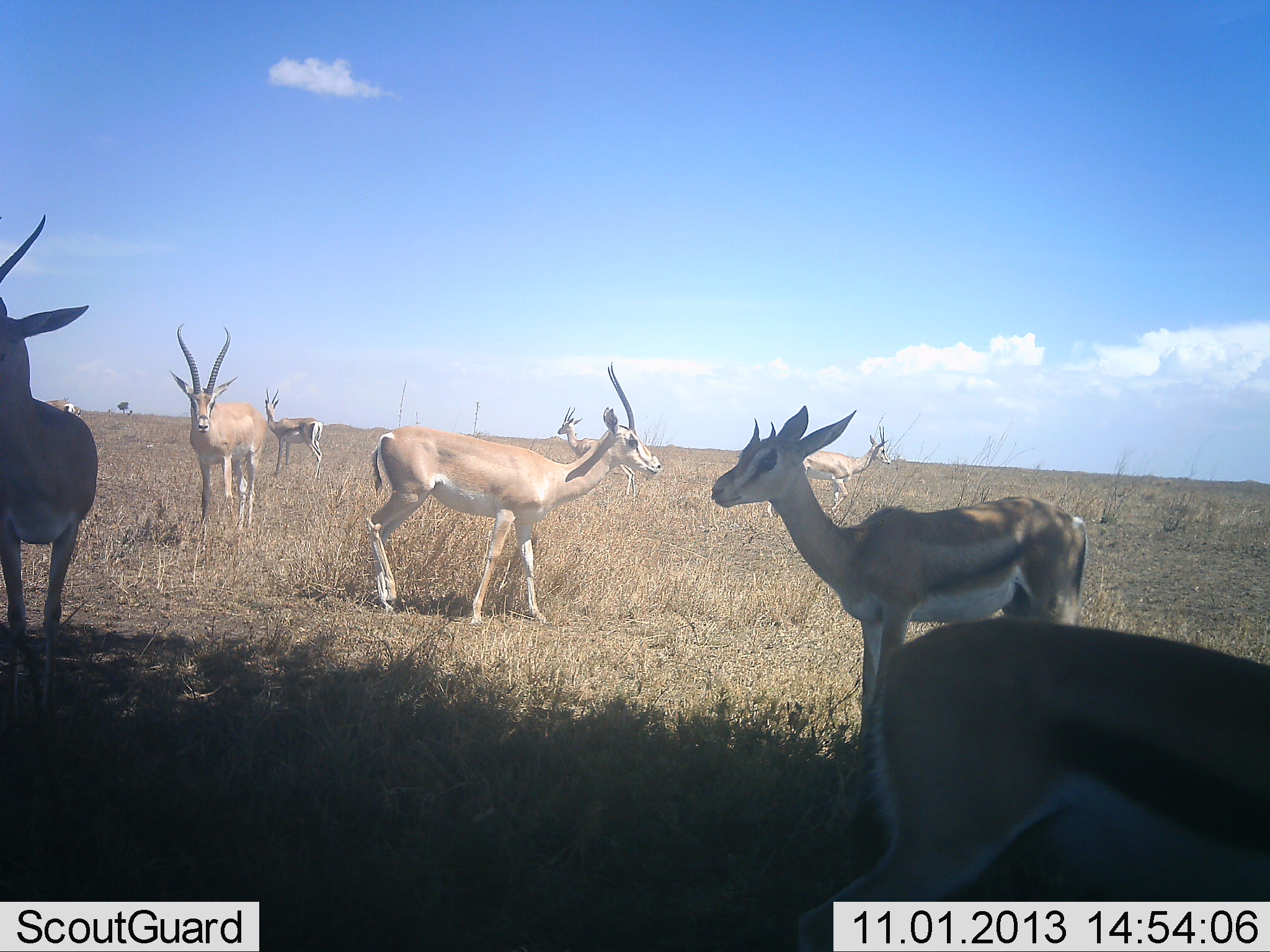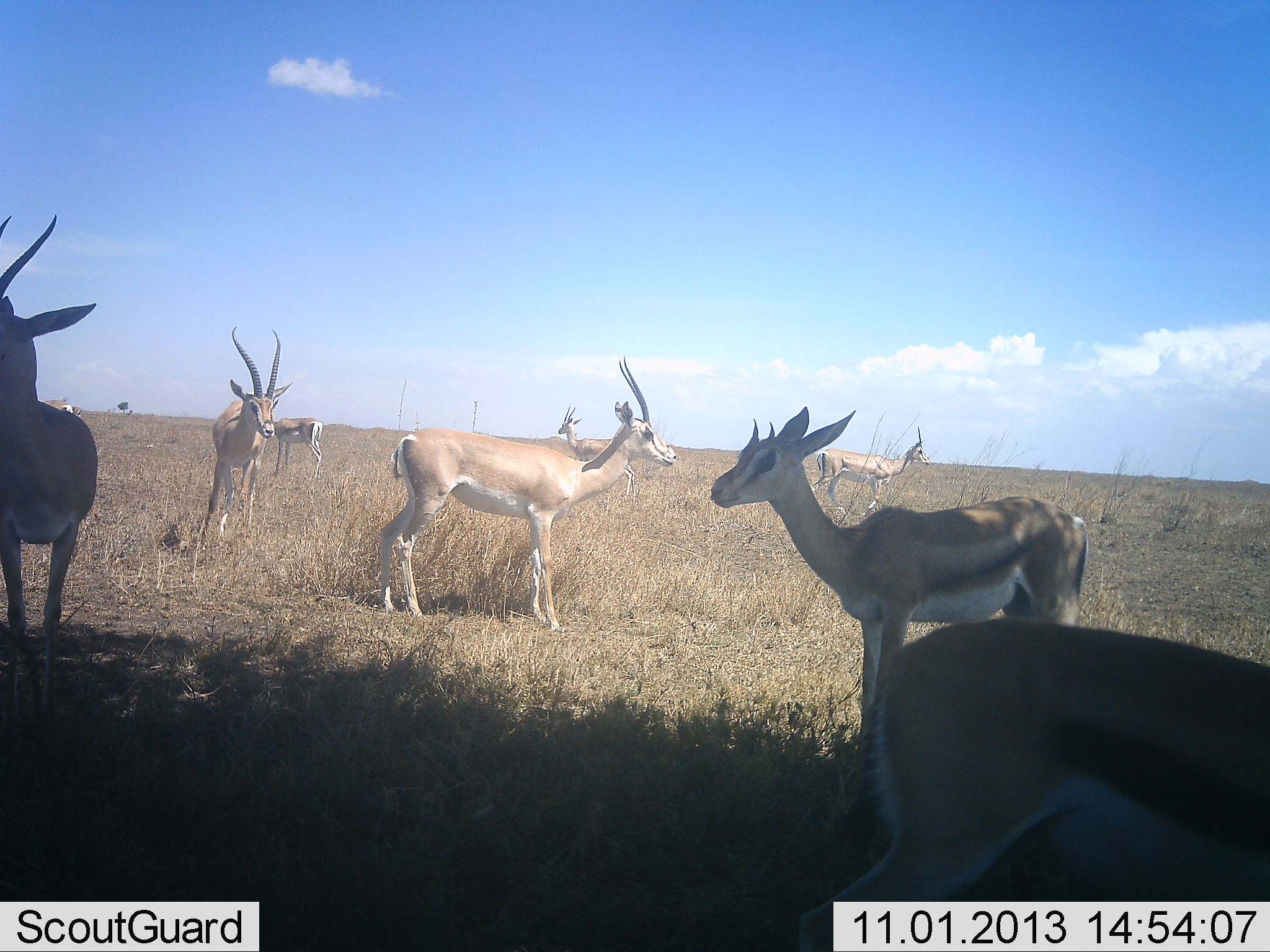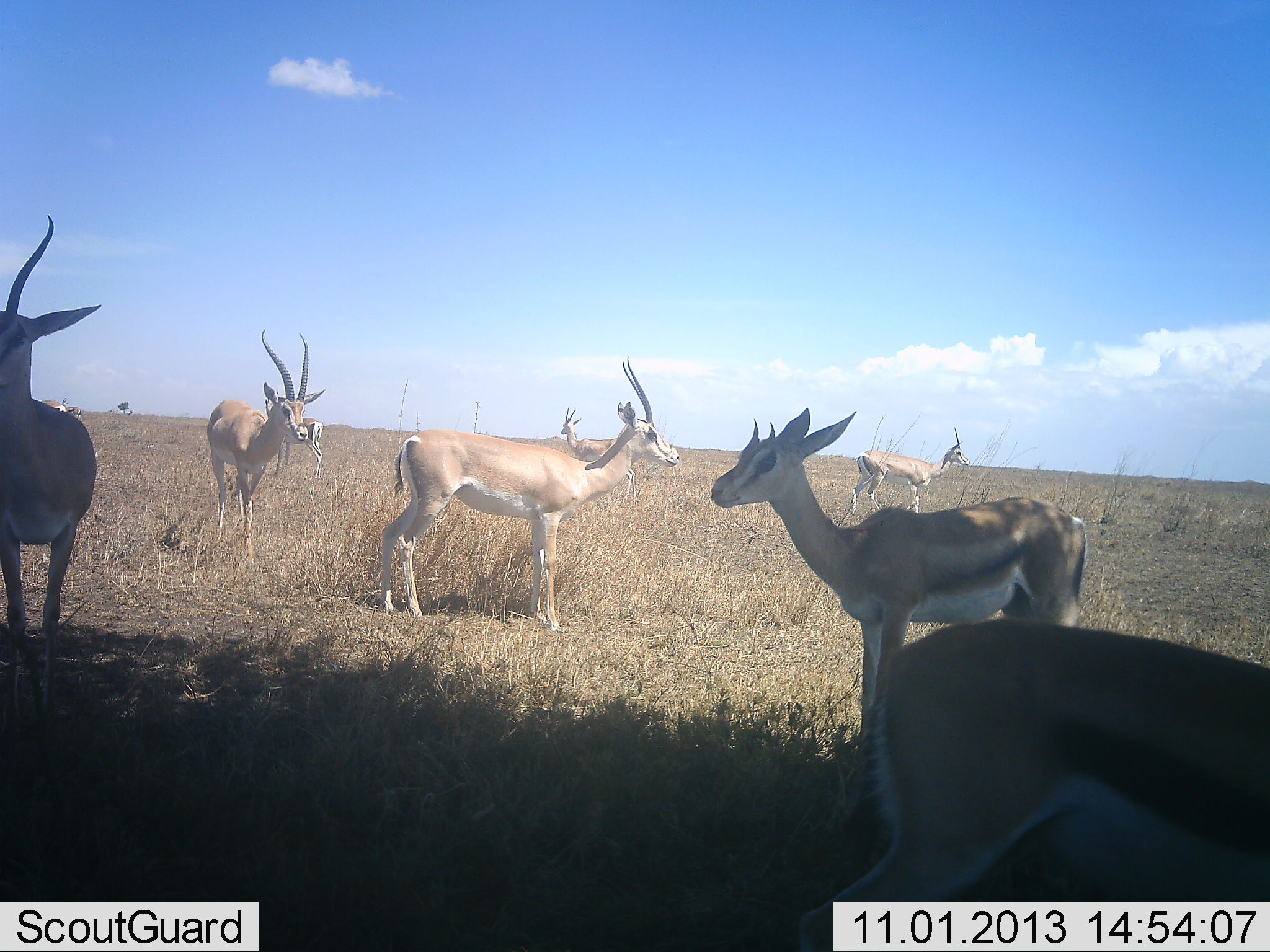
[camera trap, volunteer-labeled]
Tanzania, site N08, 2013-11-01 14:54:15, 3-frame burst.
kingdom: Animalia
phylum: Chordata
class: Mammalia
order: Artiodactyla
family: Bovidae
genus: Nanger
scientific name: Nanger granti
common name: grant's gazelle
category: gazellegrants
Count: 8.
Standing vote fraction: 88%.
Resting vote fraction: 6%.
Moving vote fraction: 50%.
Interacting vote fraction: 12%.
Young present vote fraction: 6%.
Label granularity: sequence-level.